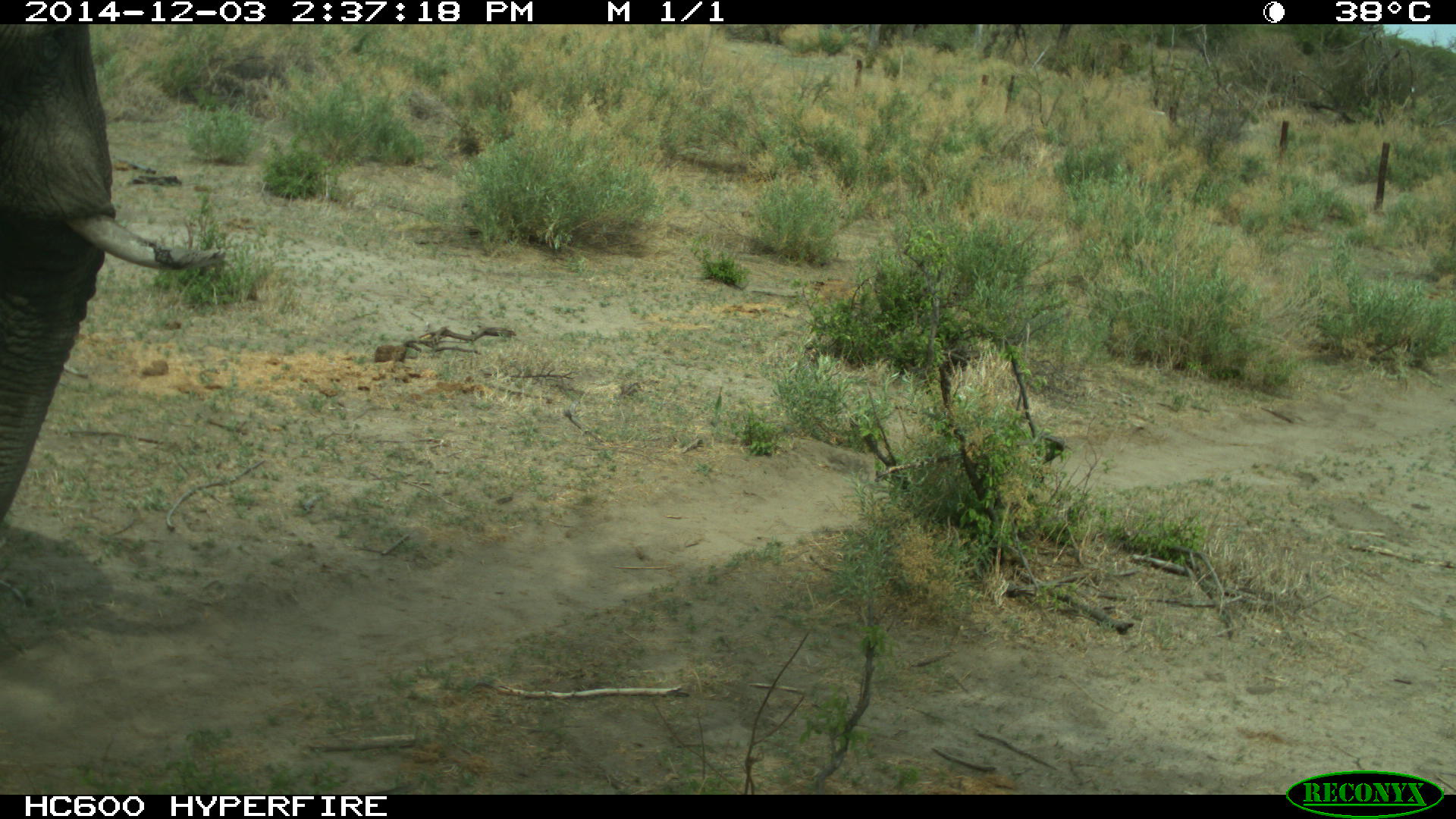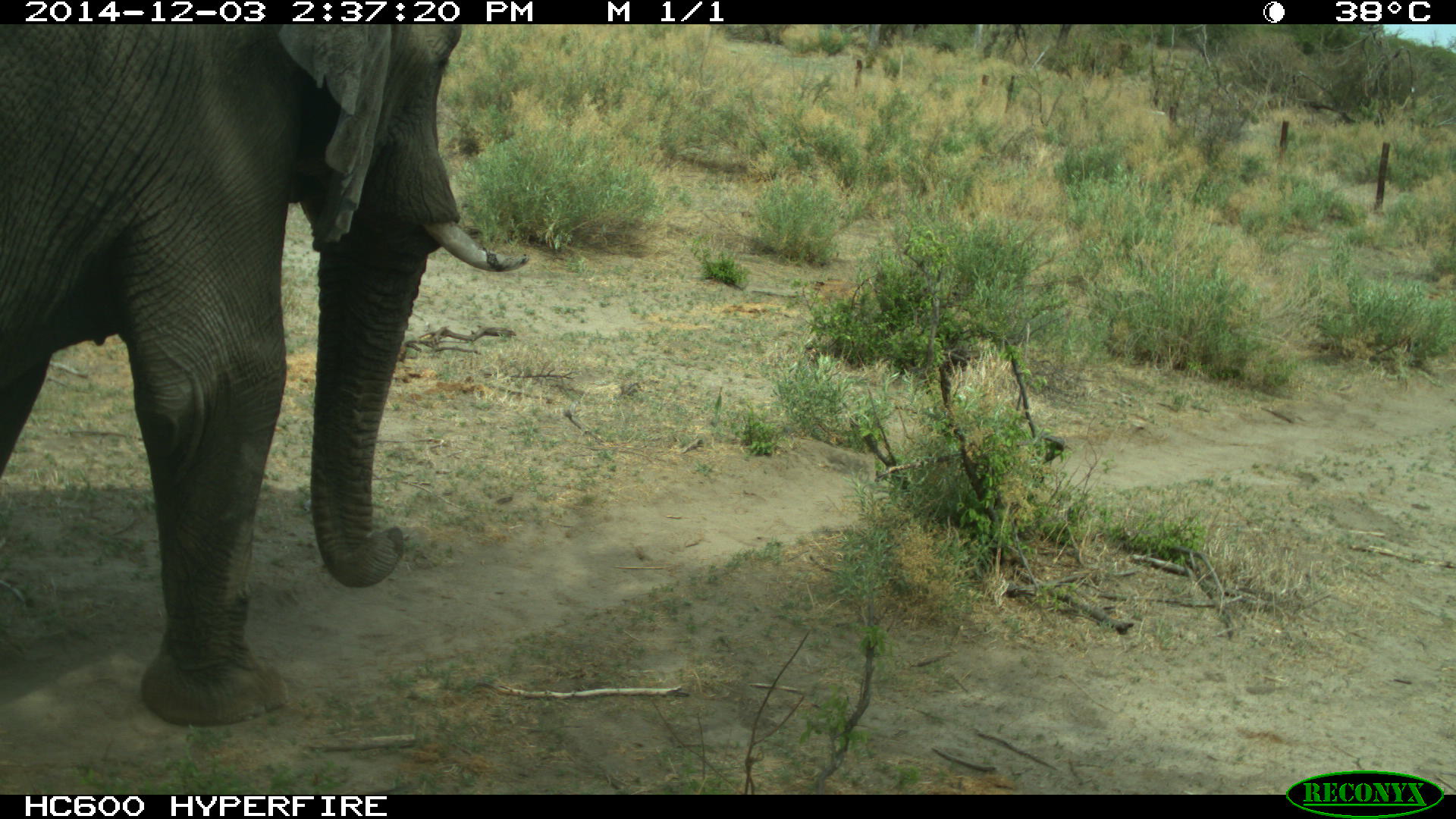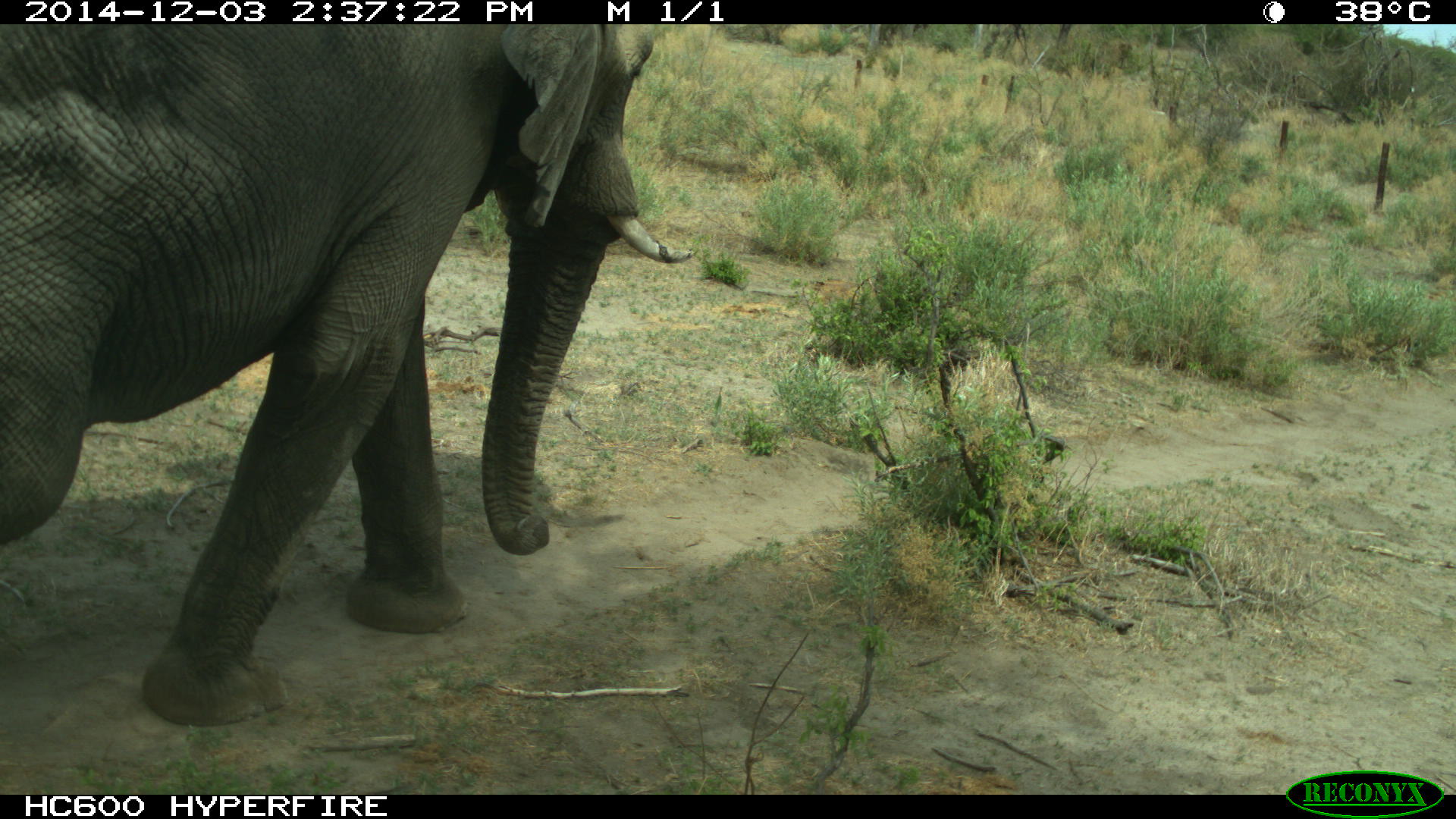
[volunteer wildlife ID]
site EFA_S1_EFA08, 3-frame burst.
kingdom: Animalia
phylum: Chordata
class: Mammalia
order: Proboscidea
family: Elephantidae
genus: Loxodonta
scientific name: Loxodonta africana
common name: african bush elephant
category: elephant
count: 1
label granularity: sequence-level